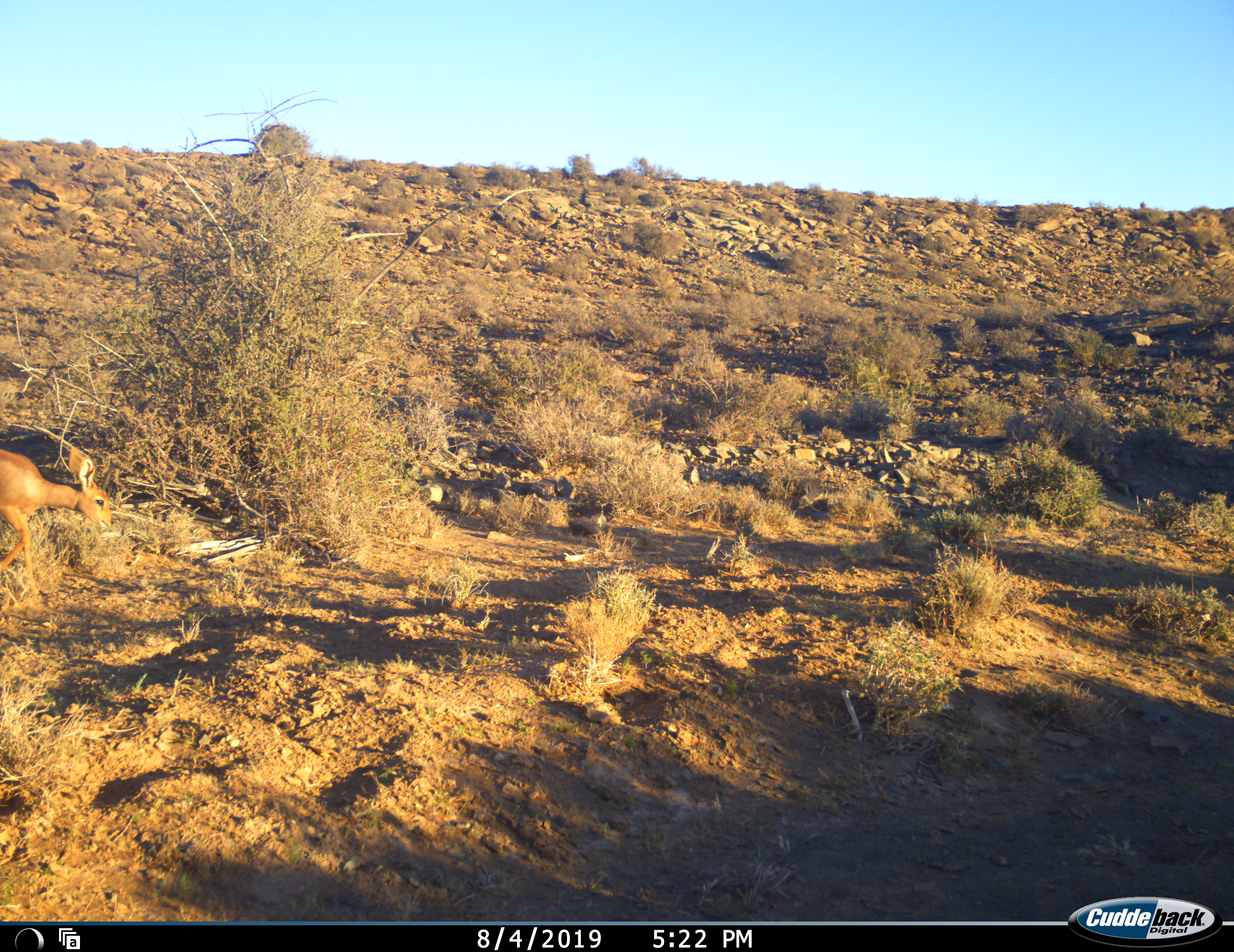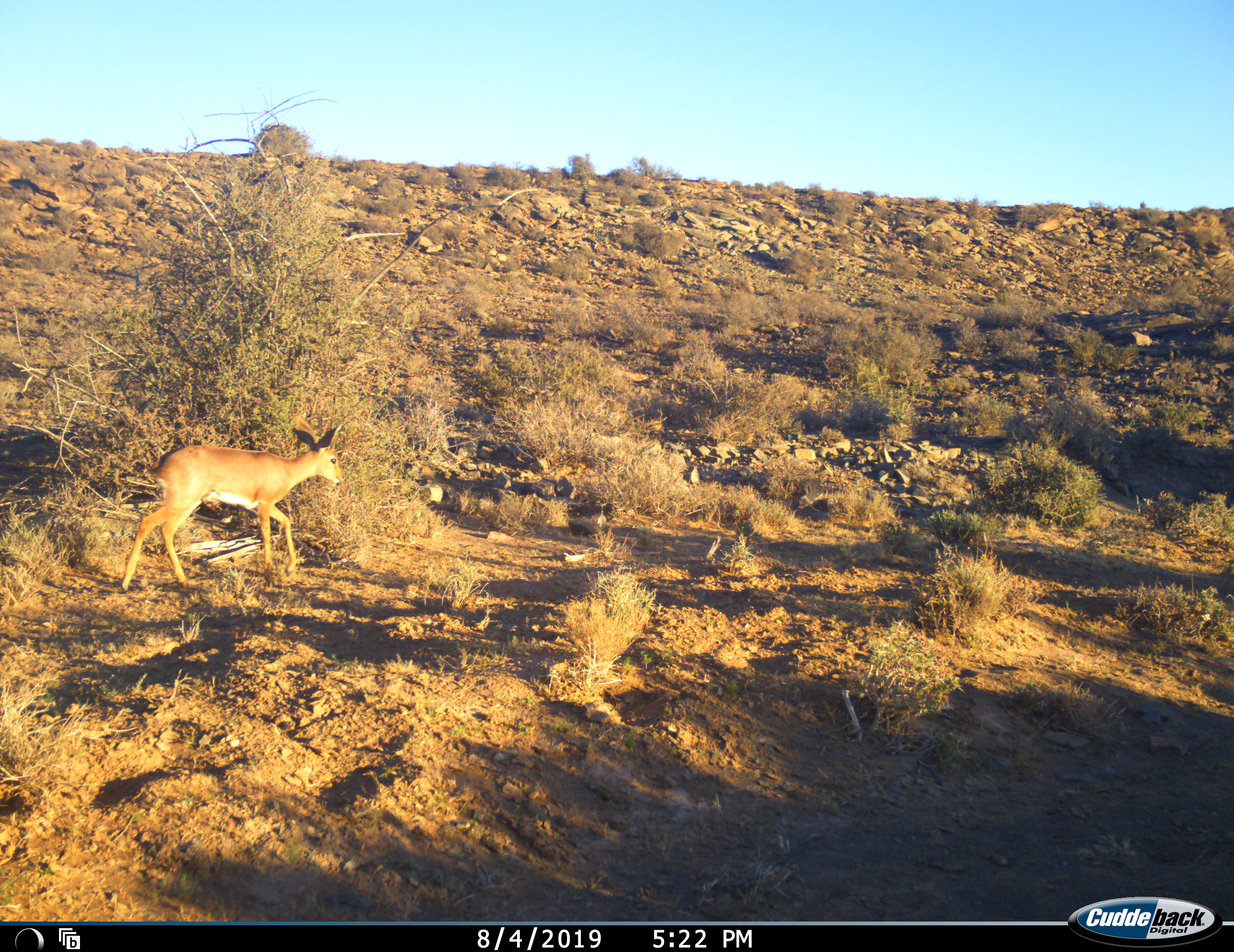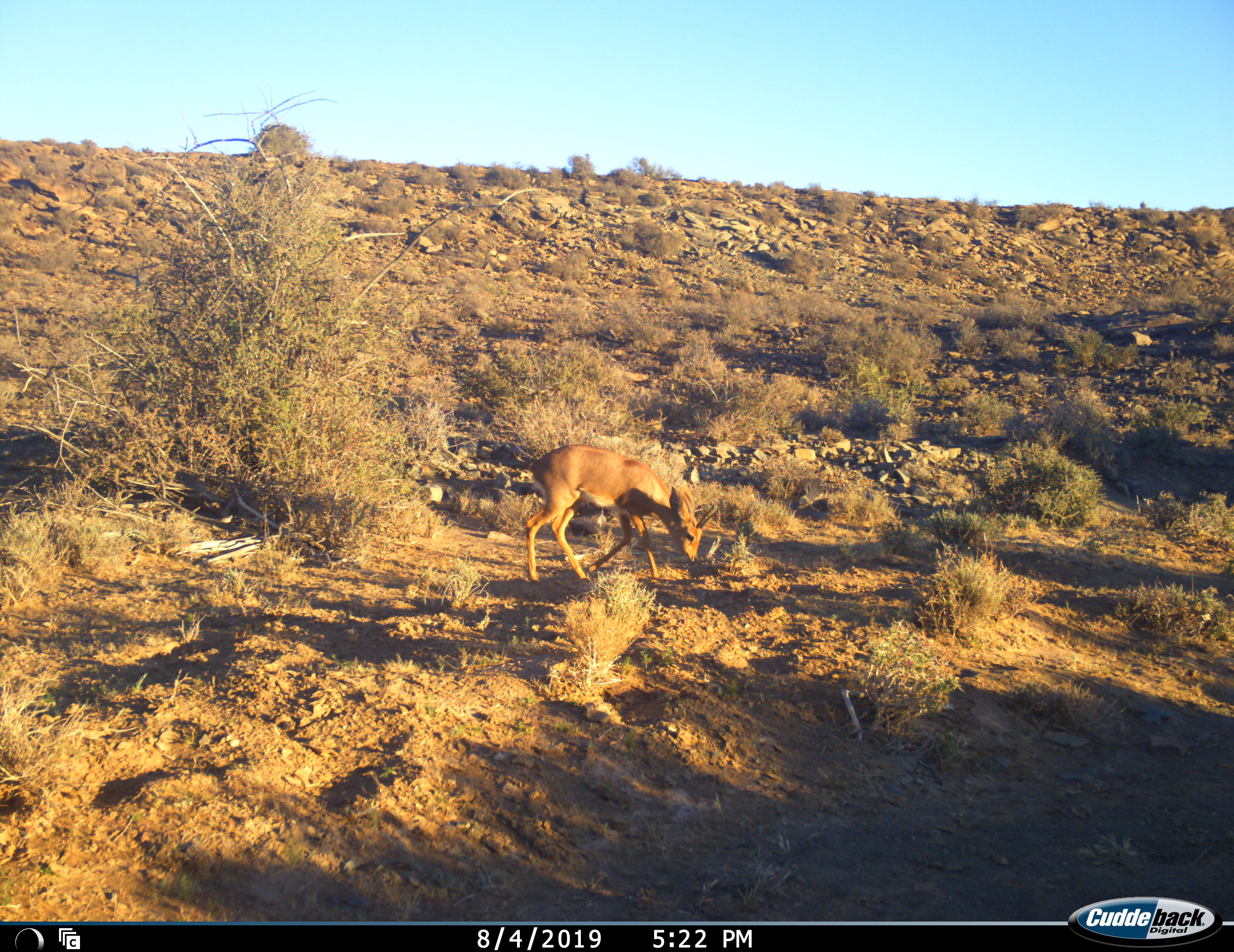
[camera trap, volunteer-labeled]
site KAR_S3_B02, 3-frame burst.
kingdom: Animalia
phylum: Chordata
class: Mammalia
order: Artiodactyla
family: Bovidae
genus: Raphicerus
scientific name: Raphicerus campestris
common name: steenbok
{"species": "steenbok (Raphicerus campestris)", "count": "1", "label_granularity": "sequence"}